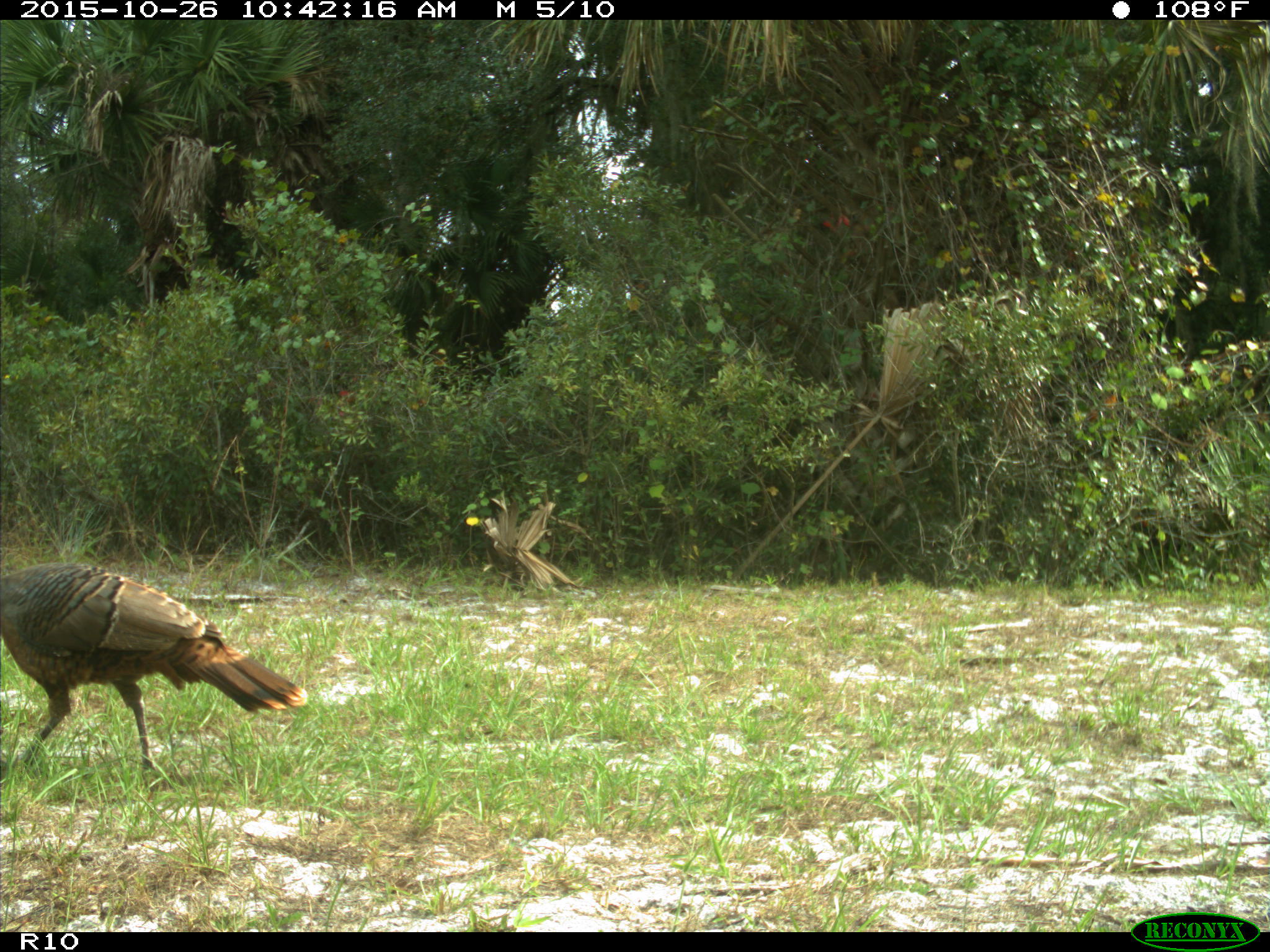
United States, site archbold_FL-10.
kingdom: Animalia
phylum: Chordata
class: Aves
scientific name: Aves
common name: birds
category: unidentified bird